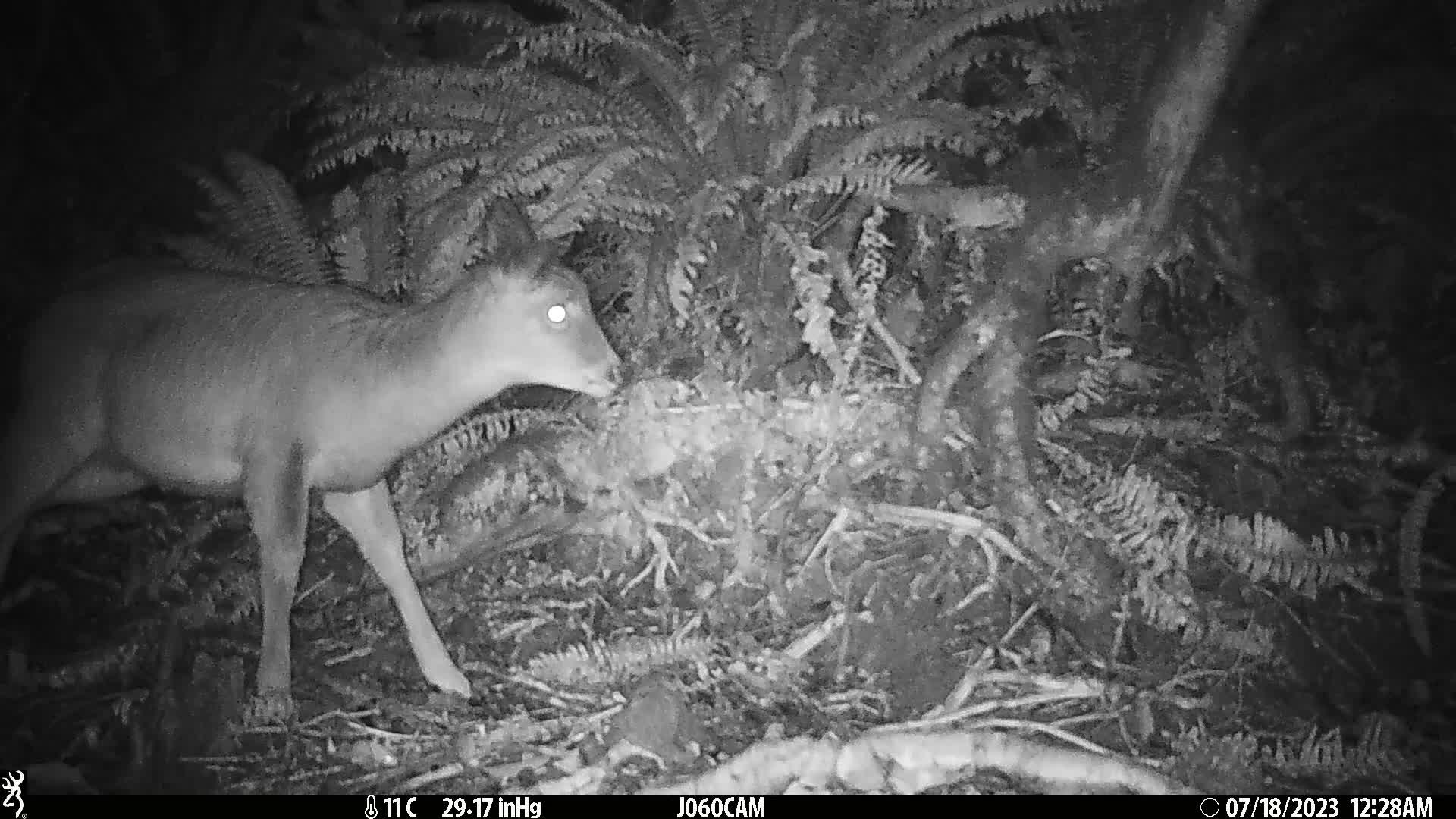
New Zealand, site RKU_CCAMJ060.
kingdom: Animalia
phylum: Chordata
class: Mammalia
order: Artiodactyla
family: Cervidae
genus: Odocoileus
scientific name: Odocoileus virginianus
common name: white-tailed deer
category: white tailed deer